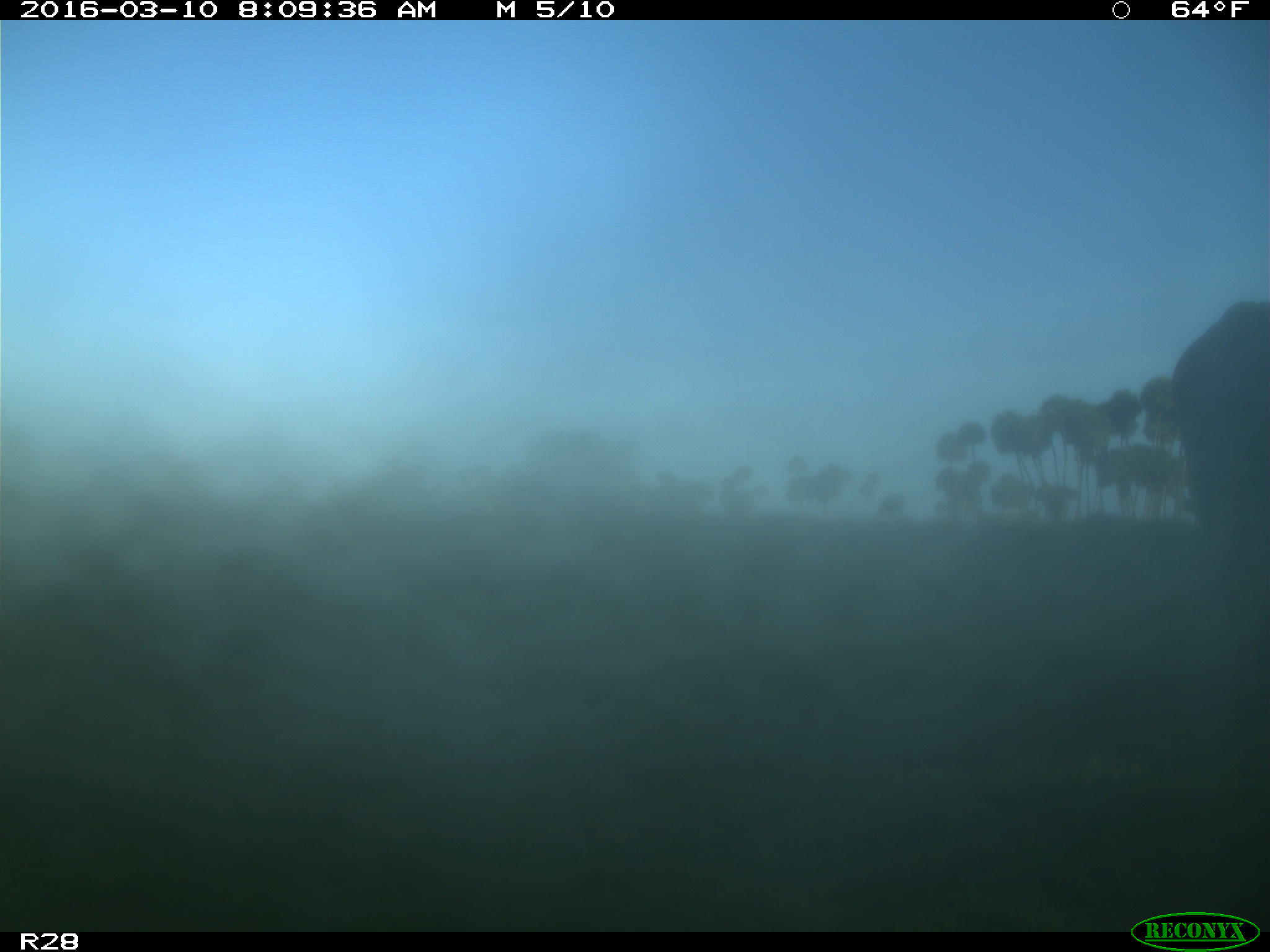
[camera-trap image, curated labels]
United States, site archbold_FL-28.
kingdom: Animalia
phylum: Chordata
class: Mammalia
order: Artiodactyla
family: Bovidae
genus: Bos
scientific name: Bos taurus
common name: domestic cow